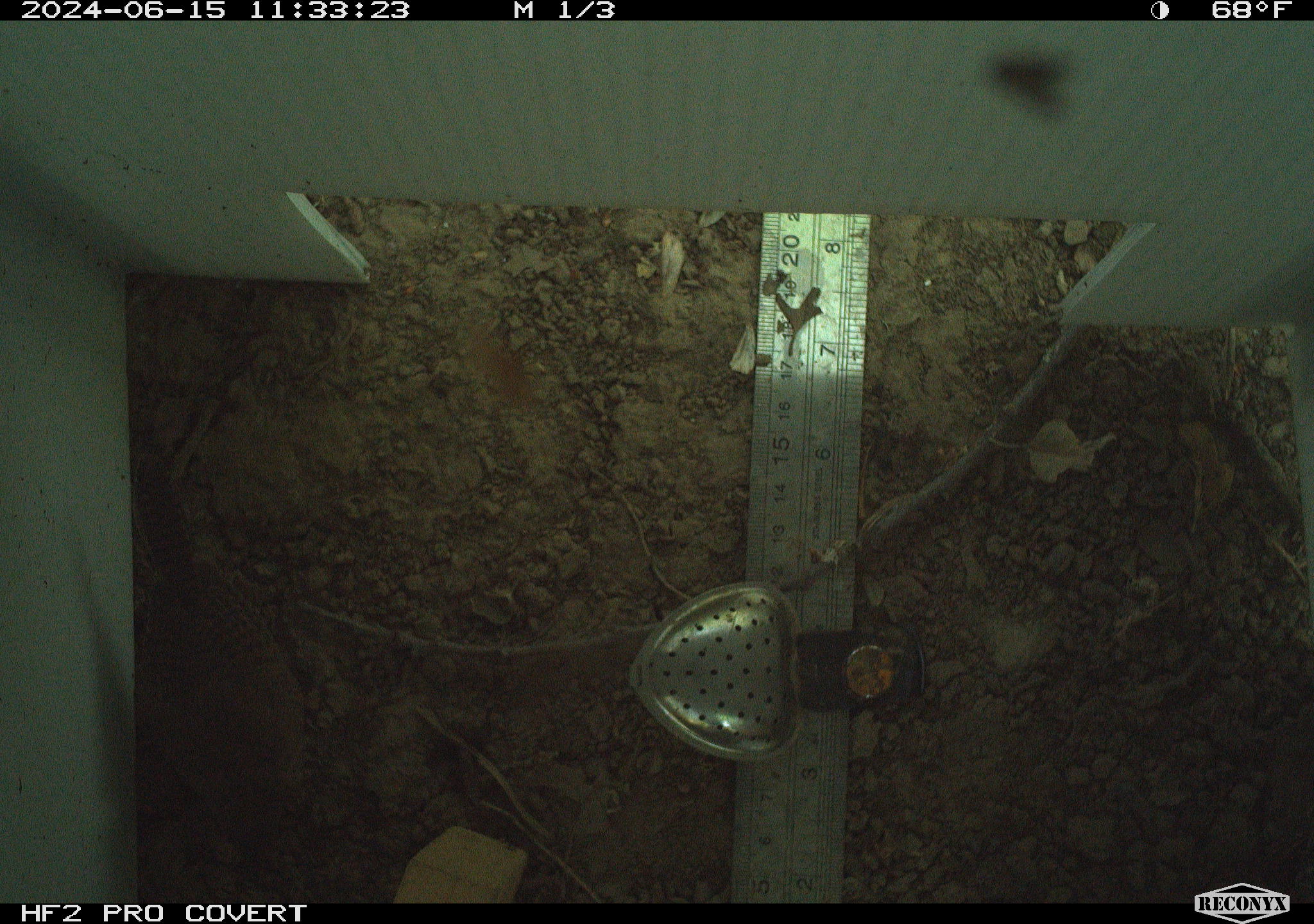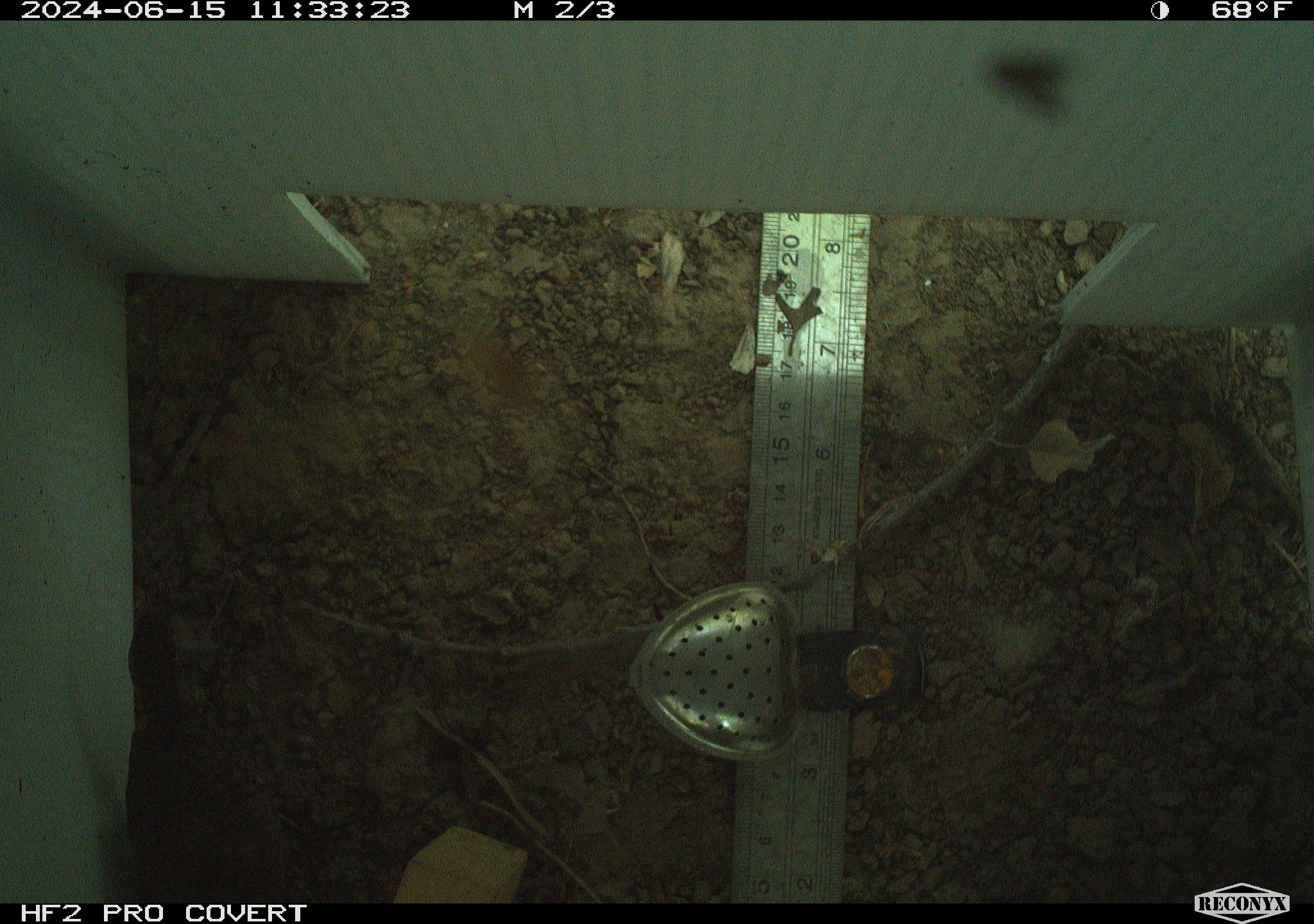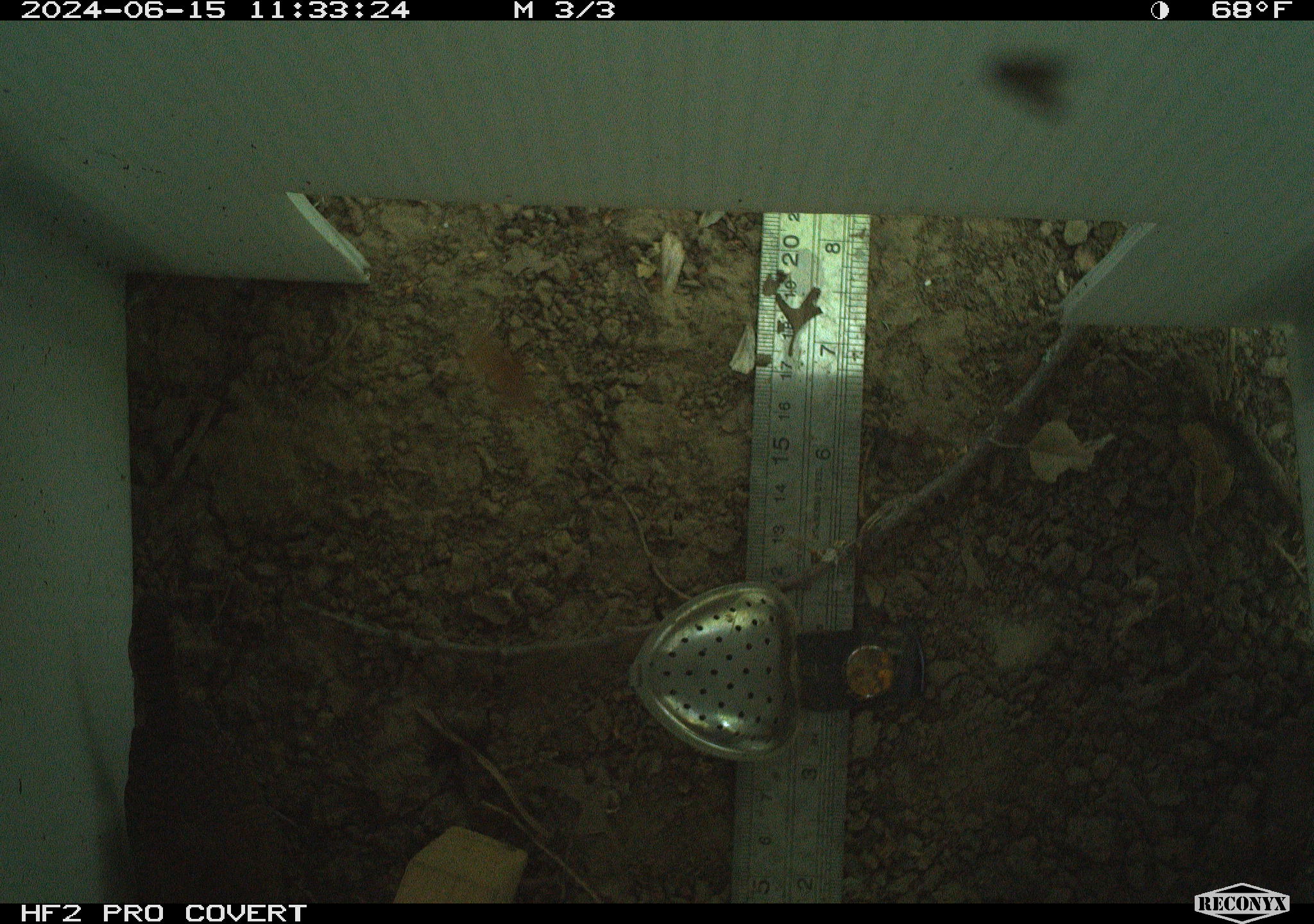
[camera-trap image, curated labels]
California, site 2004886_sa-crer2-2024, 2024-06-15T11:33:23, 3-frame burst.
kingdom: Animalia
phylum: Chordata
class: Aves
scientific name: Aves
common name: bird